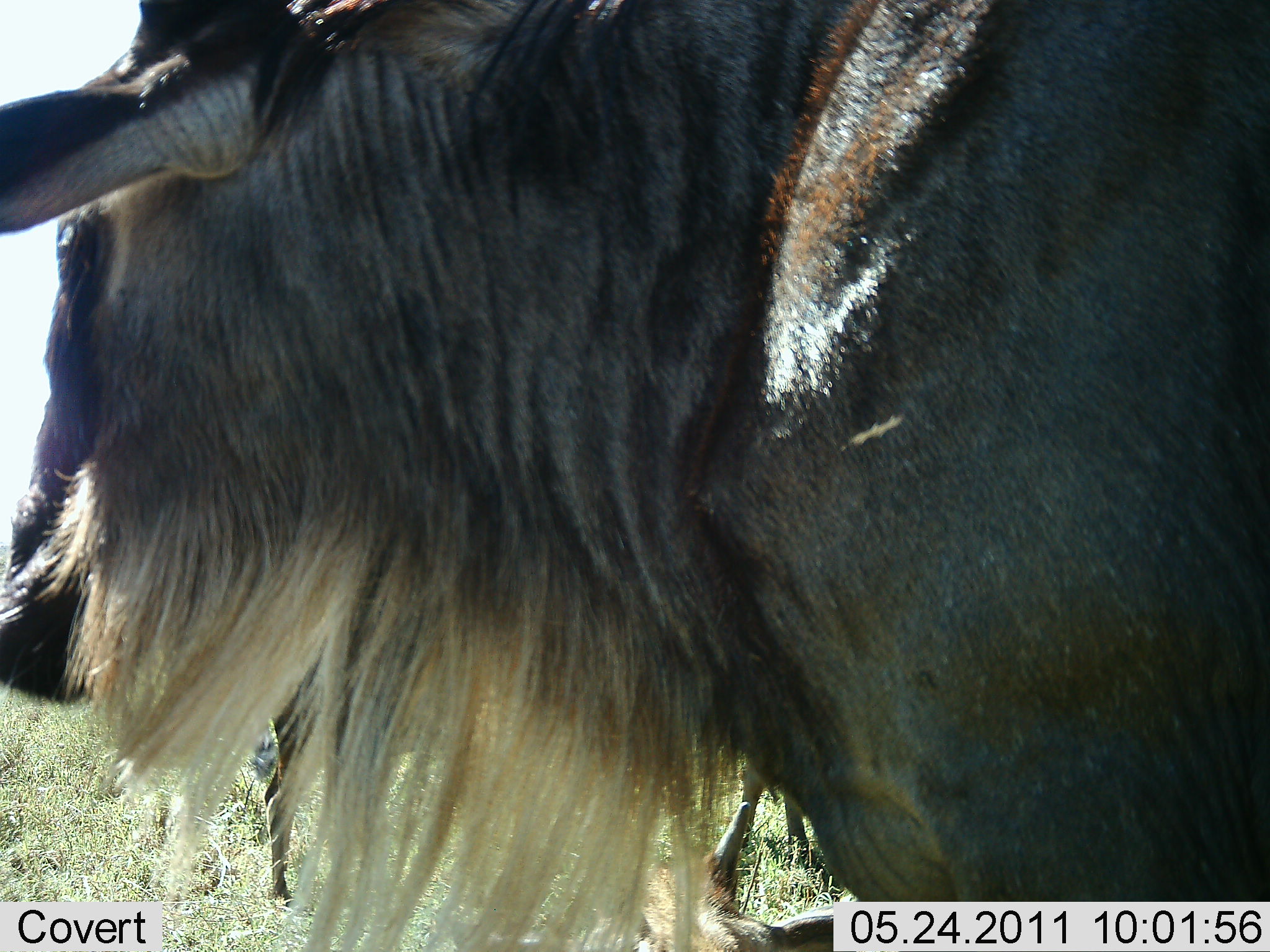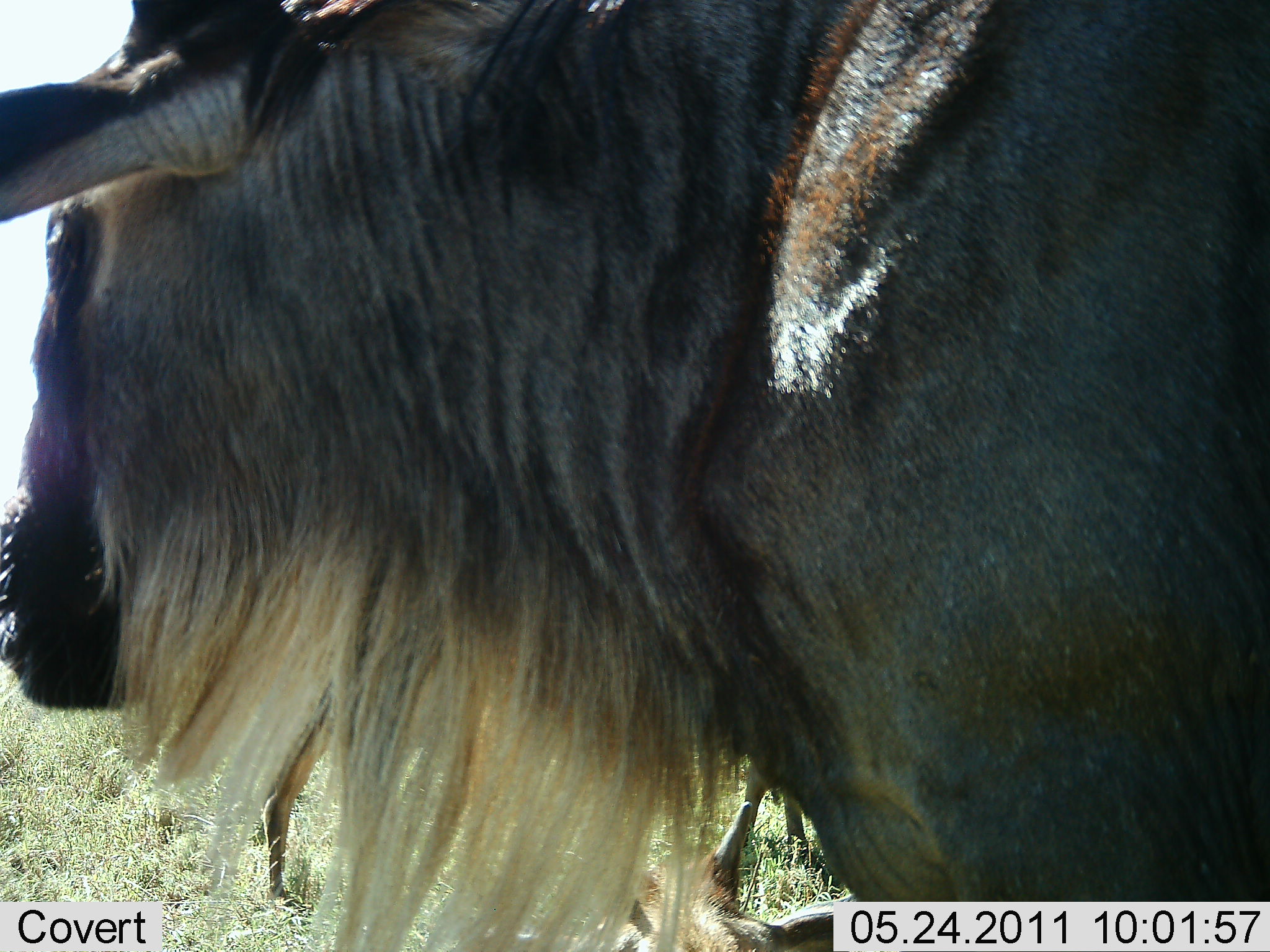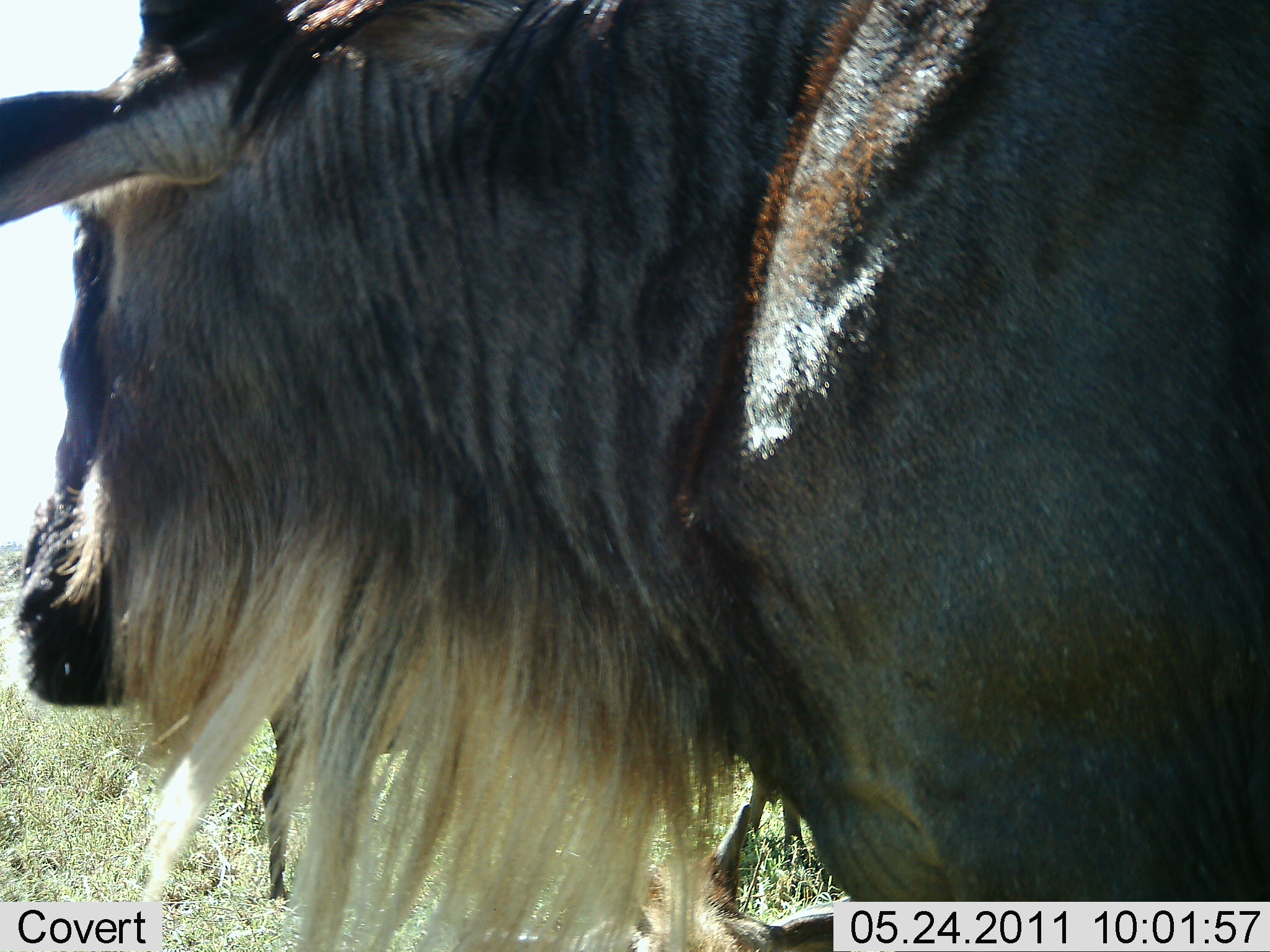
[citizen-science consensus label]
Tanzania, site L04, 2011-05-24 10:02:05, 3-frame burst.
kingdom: Animalia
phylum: Chordata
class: Mammalia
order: Artiodactyla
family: Bovidae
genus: Connochaetes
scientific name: Connochaetes taurinus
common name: blue wildebeest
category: wildebeest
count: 1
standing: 92%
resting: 0%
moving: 8%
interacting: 0%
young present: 0%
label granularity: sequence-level